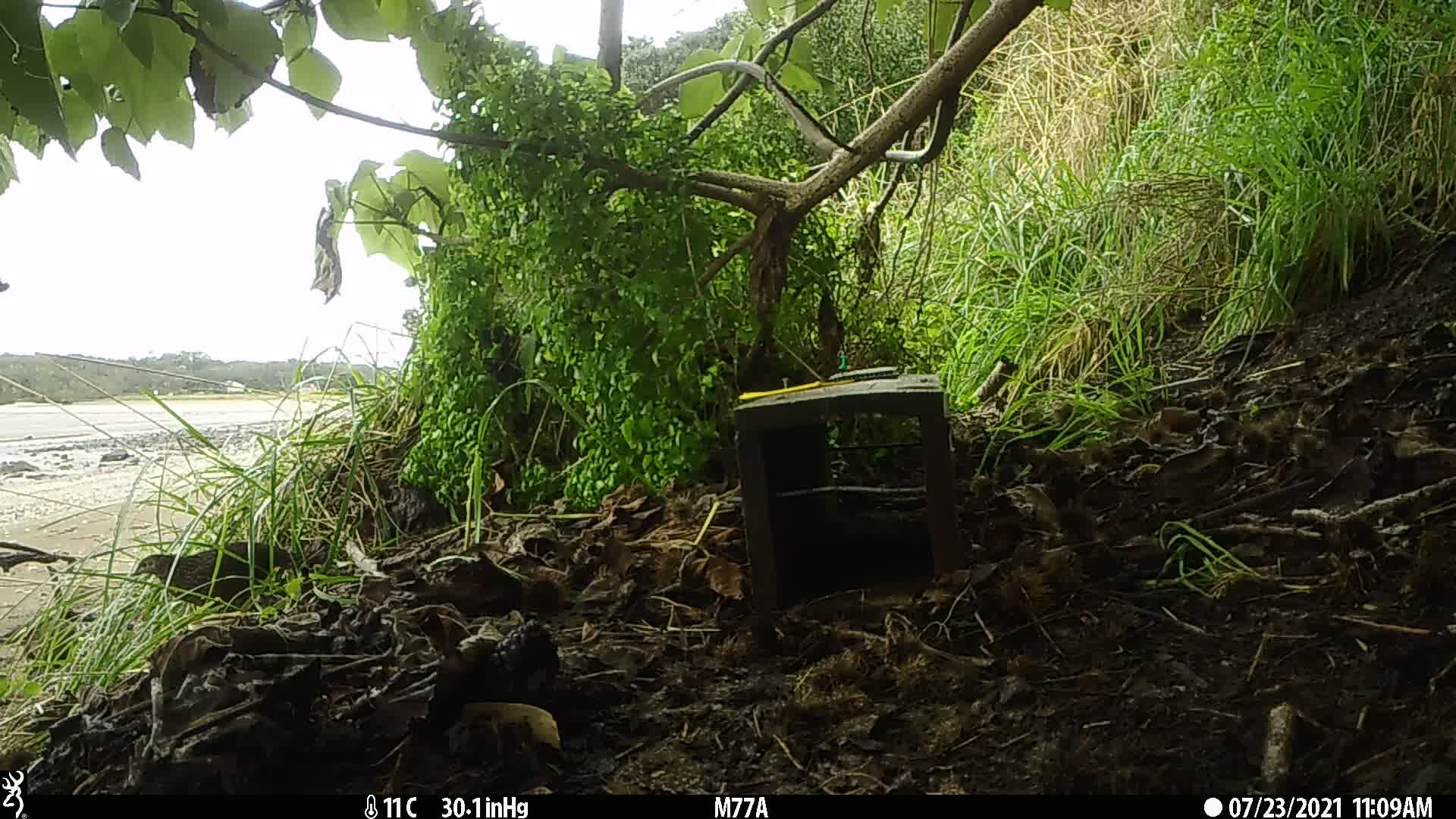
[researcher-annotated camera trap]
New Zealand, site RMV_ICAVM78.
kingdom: Animalia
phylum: Chordata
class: Aves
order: Galliformes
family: Phasianidae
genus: Synoicus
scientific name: Synoicus ypsilophorus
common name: brown quail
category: quail brown